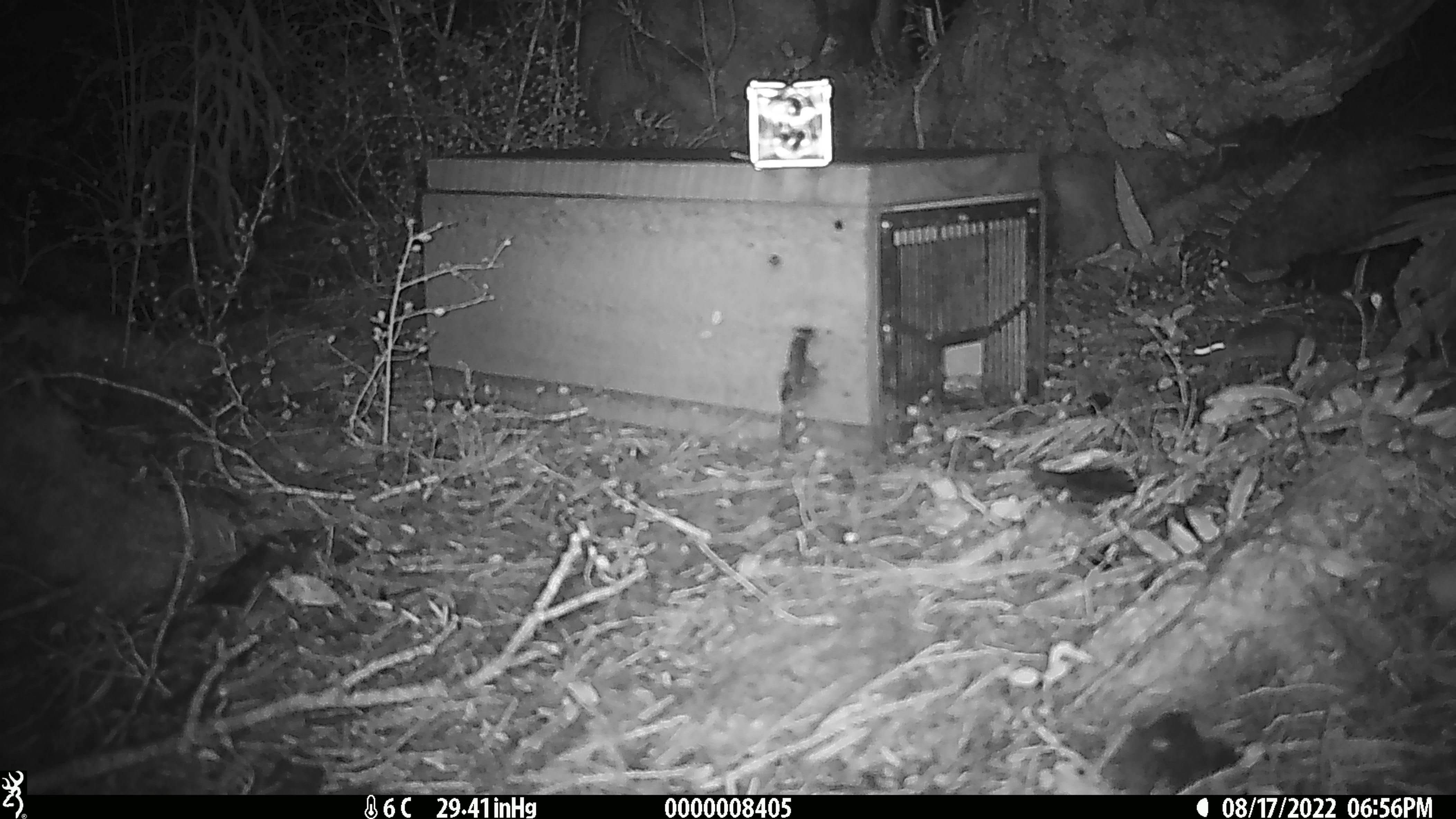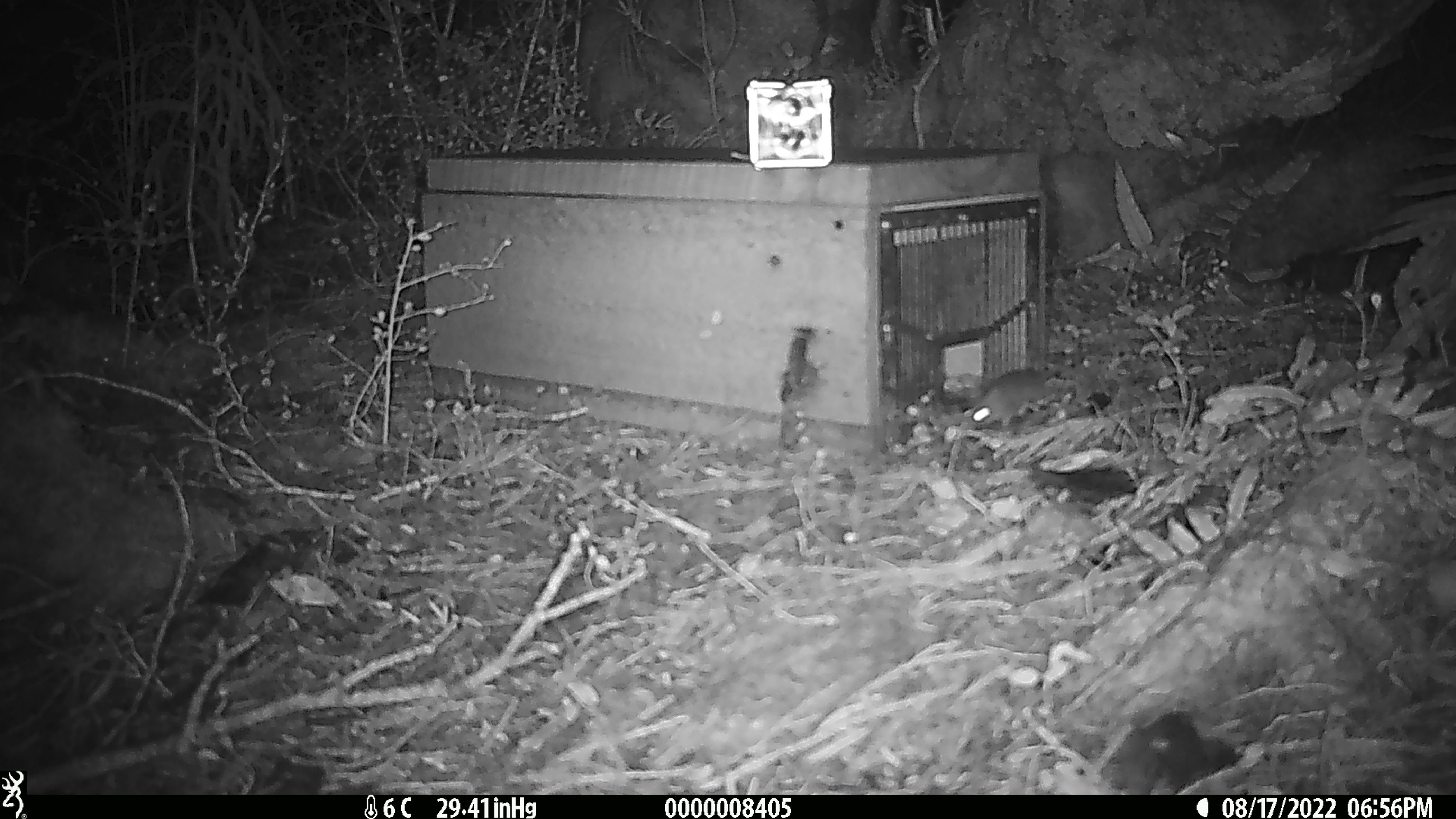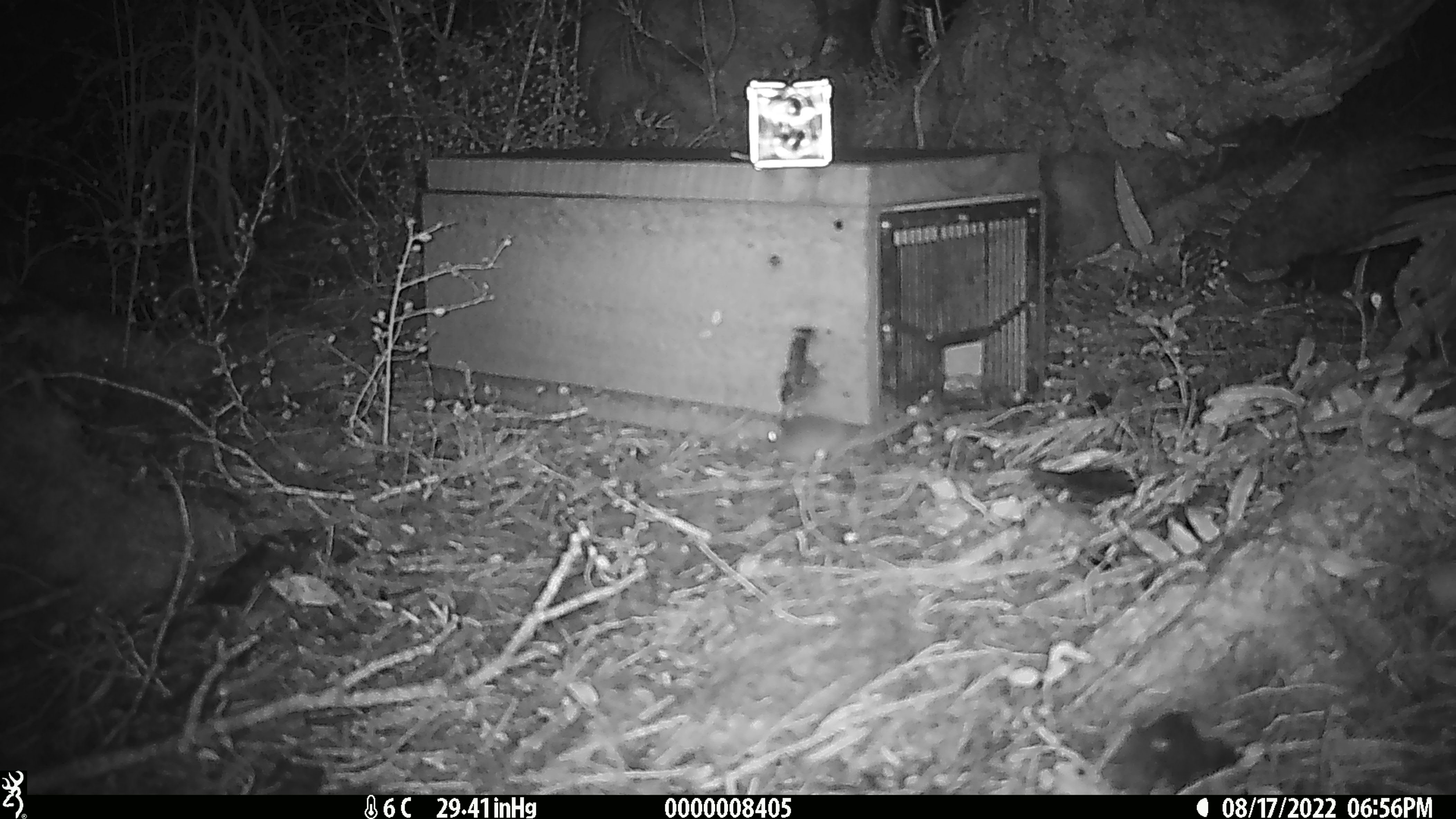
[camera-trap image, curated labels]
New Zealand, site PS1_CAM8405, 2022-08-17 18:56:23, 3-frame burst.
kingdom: Animalia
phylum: Chordata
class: Mammalia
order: Rodentia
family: Muridae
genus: Mus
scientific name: Mus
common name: mouse